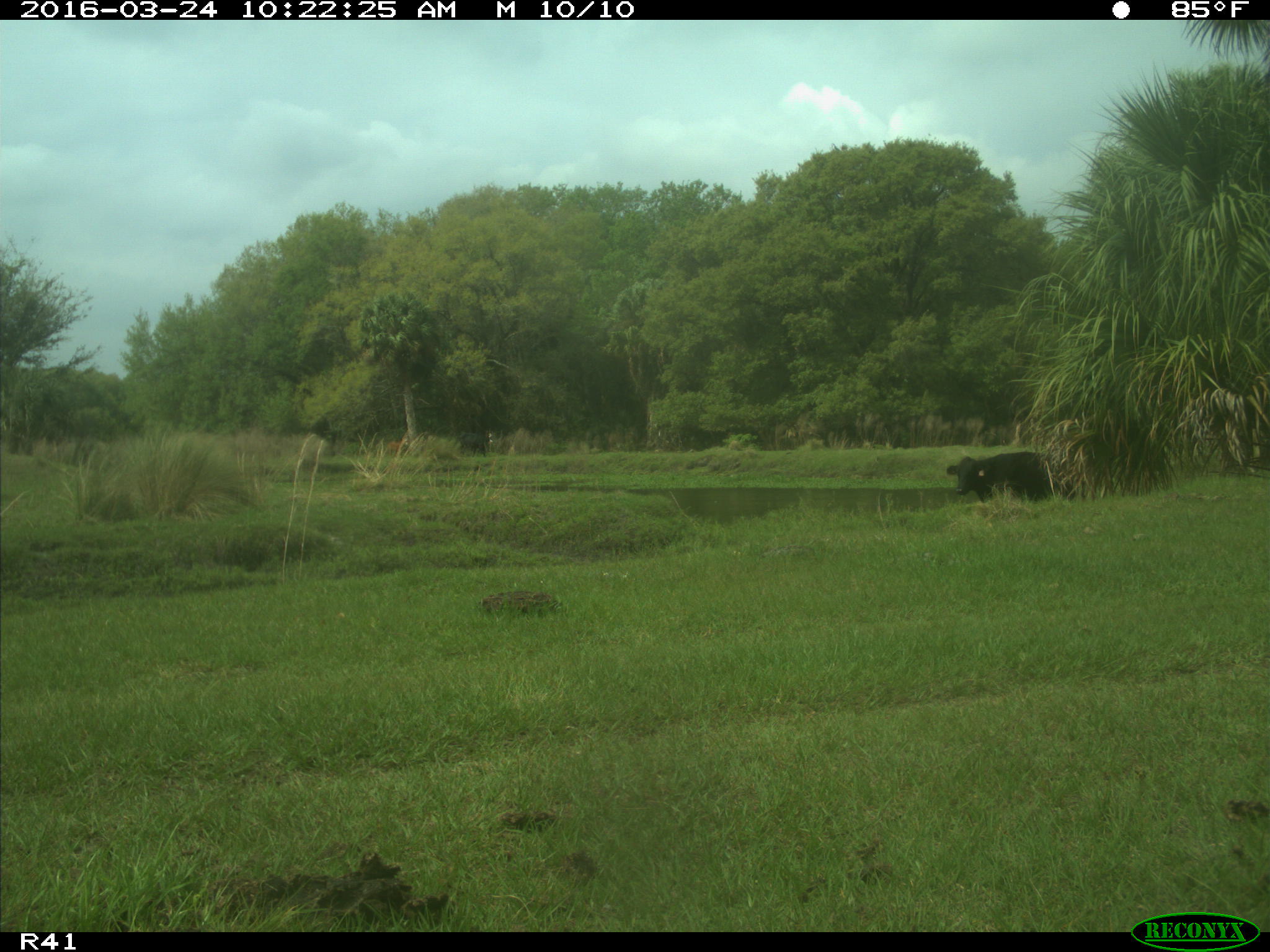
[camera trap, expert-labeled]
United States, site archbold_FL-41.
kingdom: Animalia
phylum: Chordata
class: Mammalia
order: Artiodactyla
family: Bovidae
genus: Bos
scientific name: Bos taurus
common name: domestic cow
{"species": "Bos taurus (domestic cow)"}